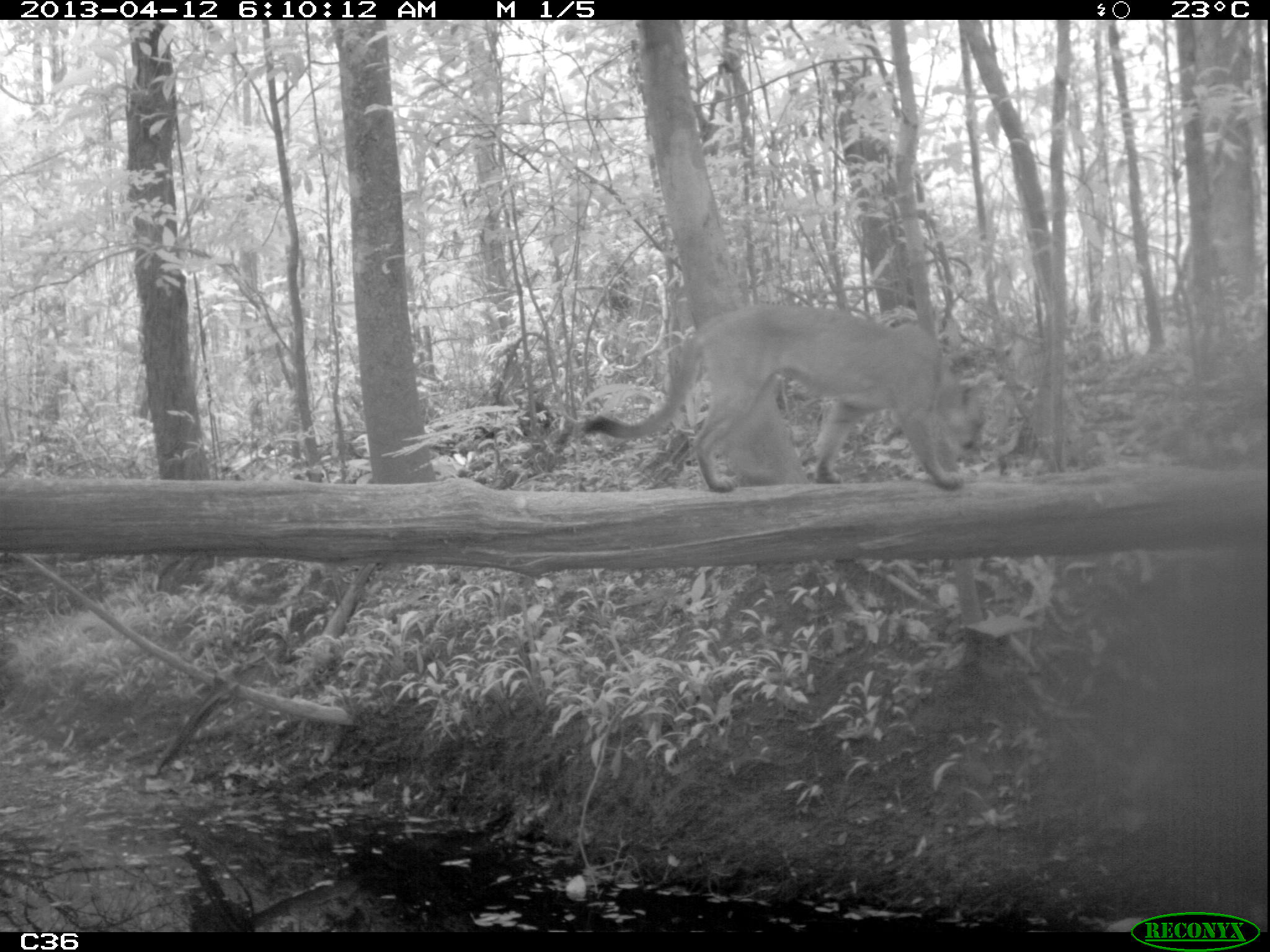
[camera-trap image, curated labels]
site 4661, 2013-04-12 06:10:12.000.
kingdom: Animalia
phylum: Chordata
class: Mammalia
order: Carnivora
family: Felidae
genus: Puma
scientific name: Puma concolor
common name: mountain lion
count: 1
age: adult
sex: male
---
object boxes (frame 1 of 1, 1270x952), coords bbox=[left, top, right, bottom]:
puma concolor: bbox=[581, 299, 991, 493]